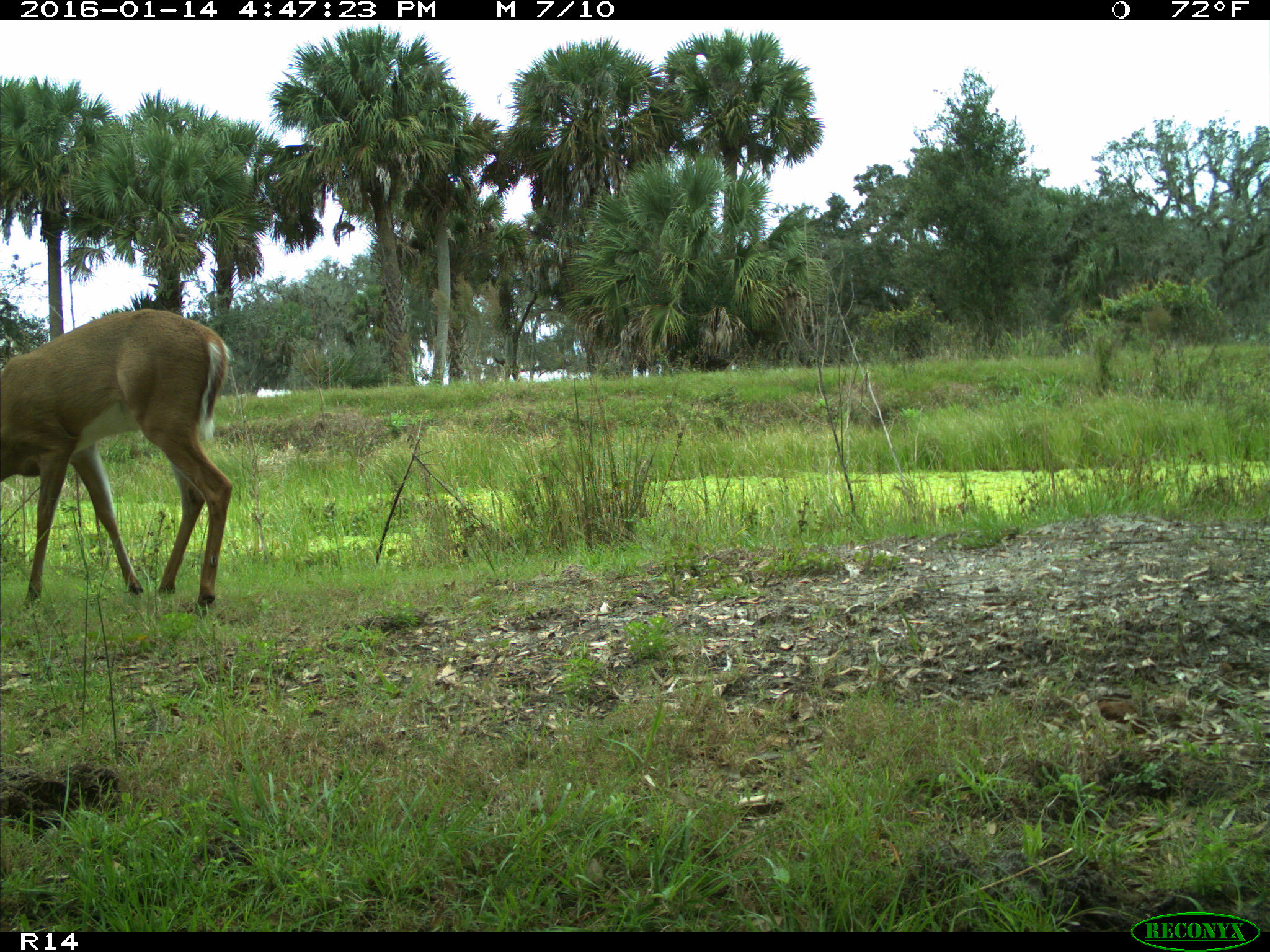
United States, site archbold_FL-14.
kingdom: Animalia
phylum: Chordata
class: Mammalia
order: Artiodactyla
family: Cervidae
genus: Odocoileus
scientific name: Odocoileus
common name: deer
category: unidentified deer